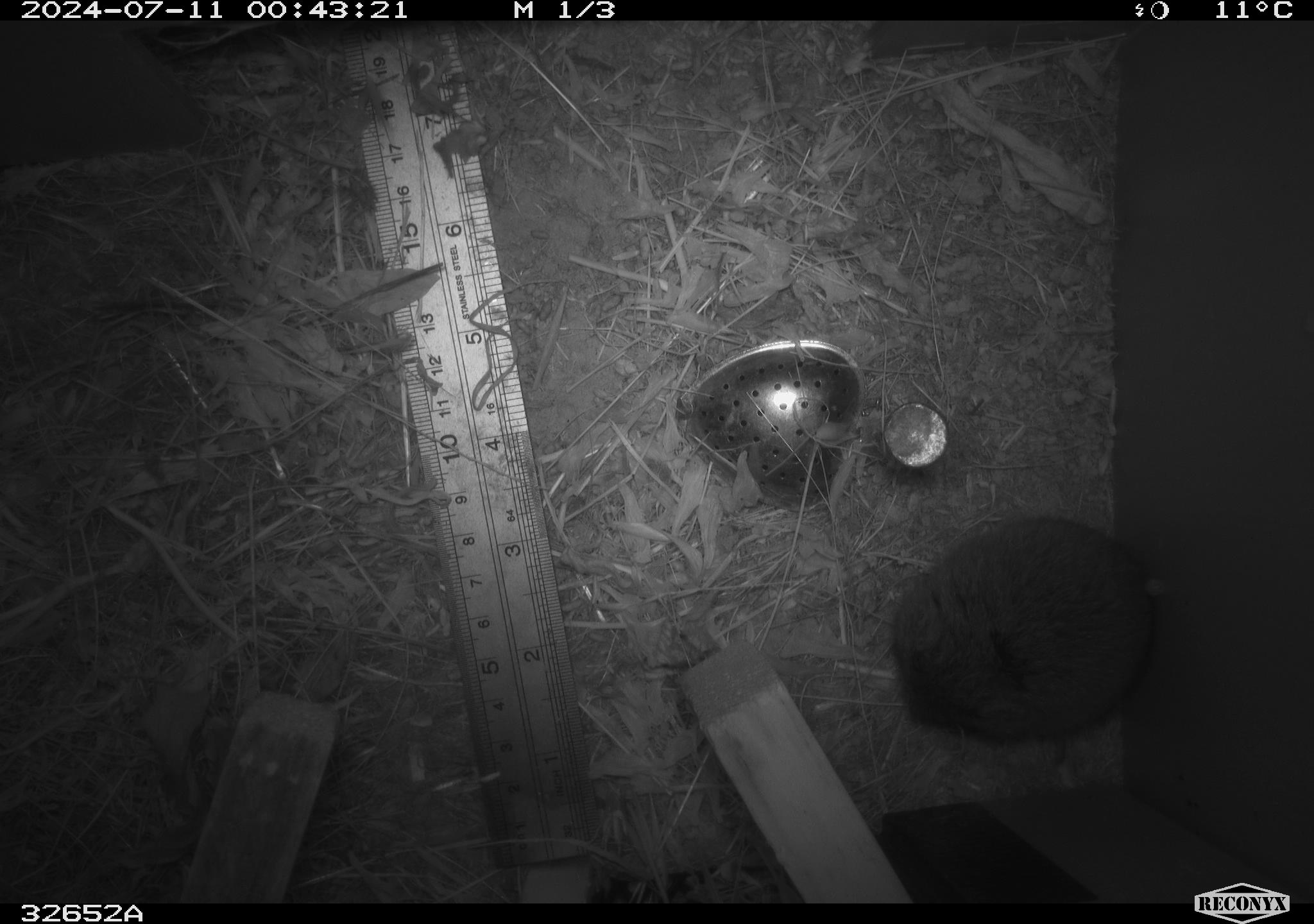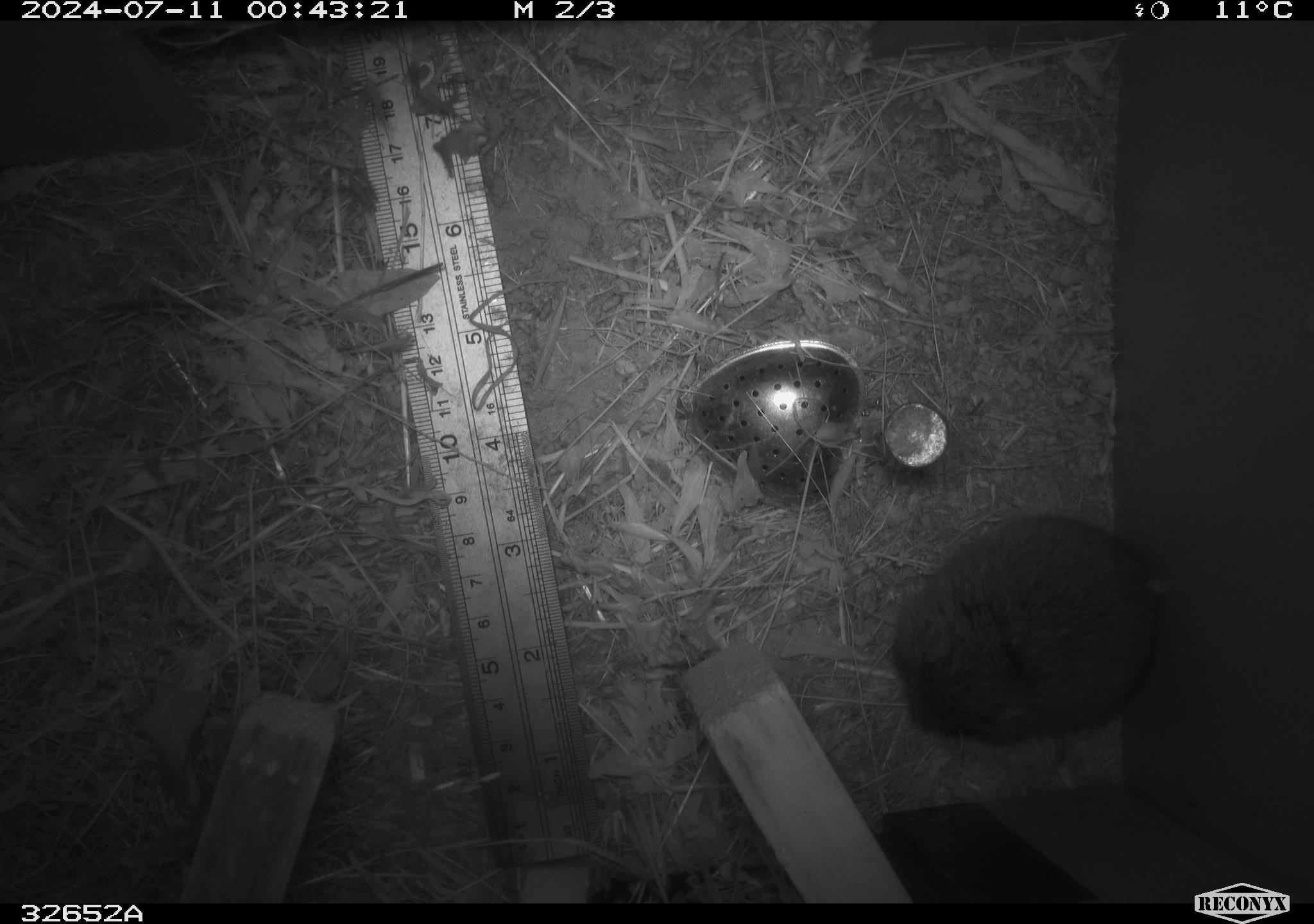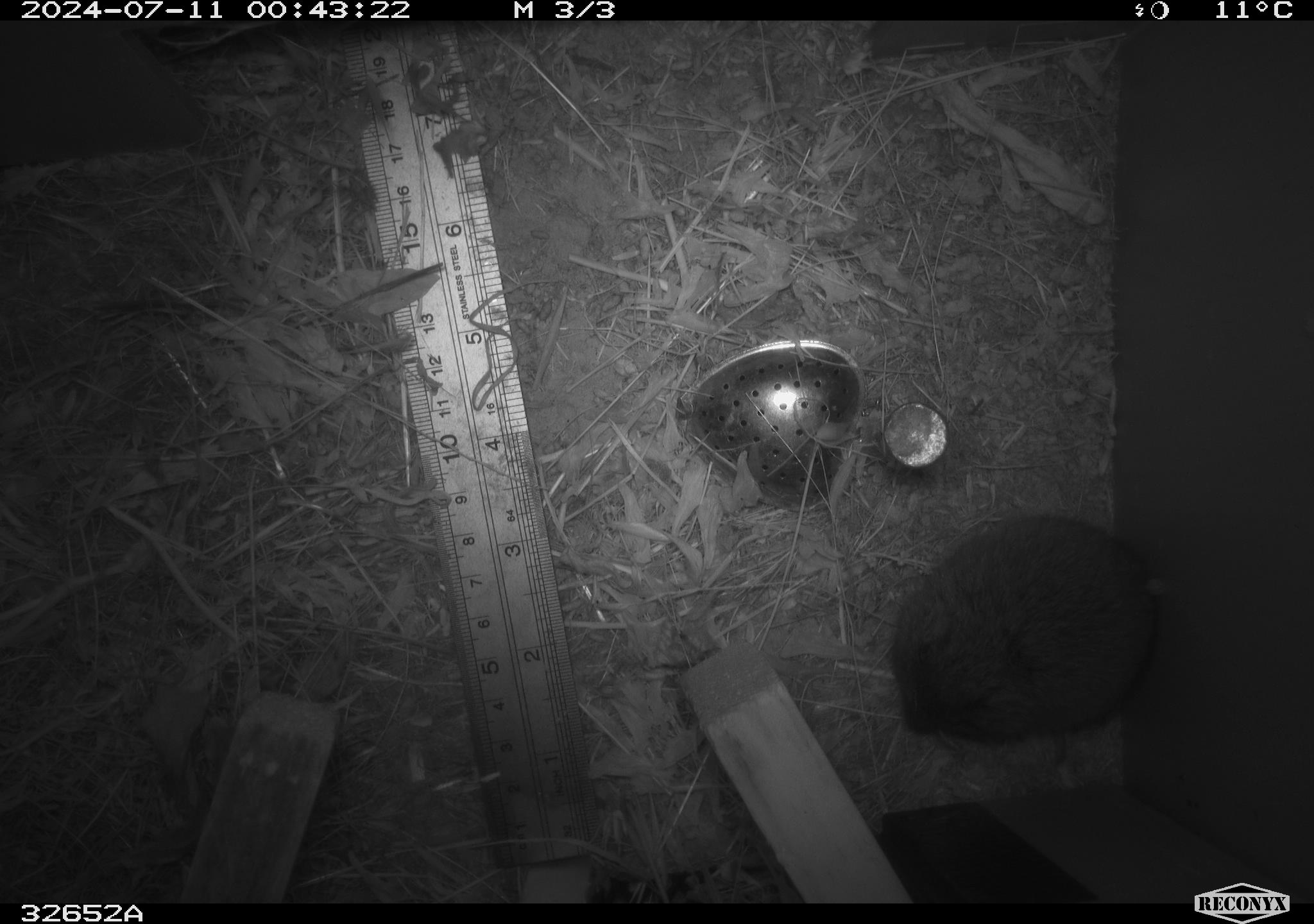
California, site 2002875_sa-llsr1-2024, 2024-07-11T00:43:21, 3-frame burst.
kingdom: Animalia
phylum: Chordata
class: Mammalia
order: Rodentia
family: Cricetidae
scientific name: Arvicolinae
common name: voles, lemmings, and muskrats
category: arvicolinae subfamily